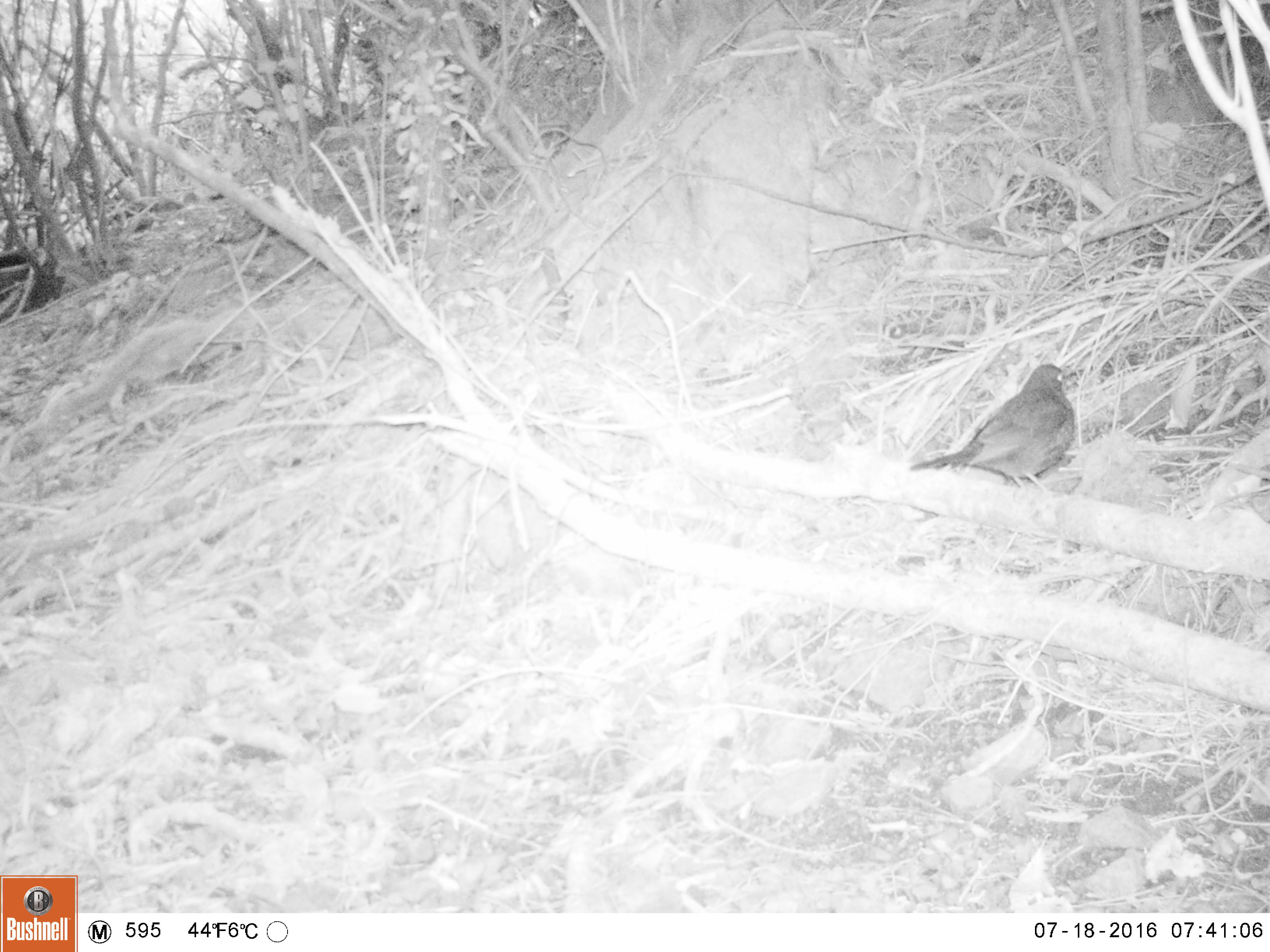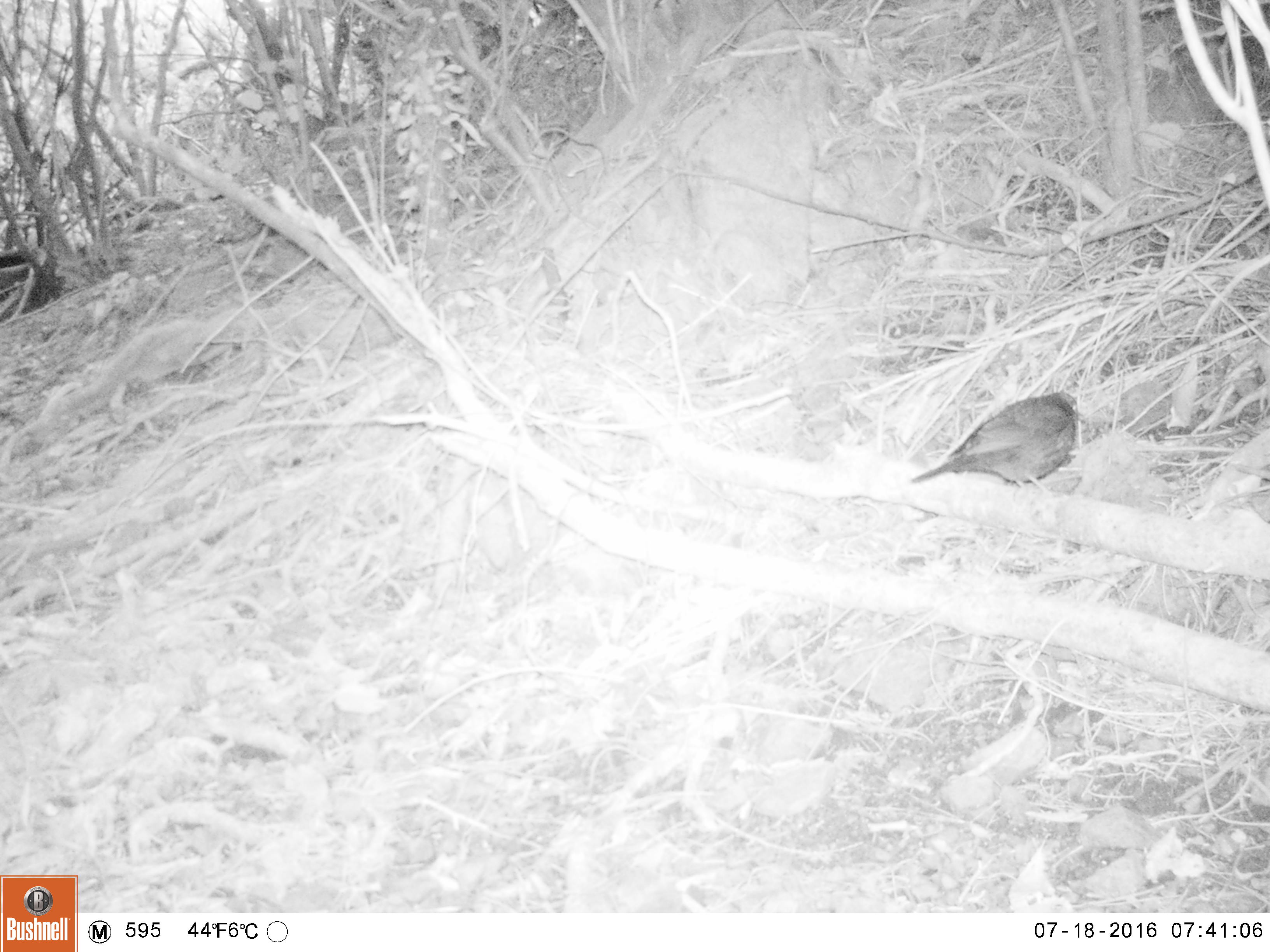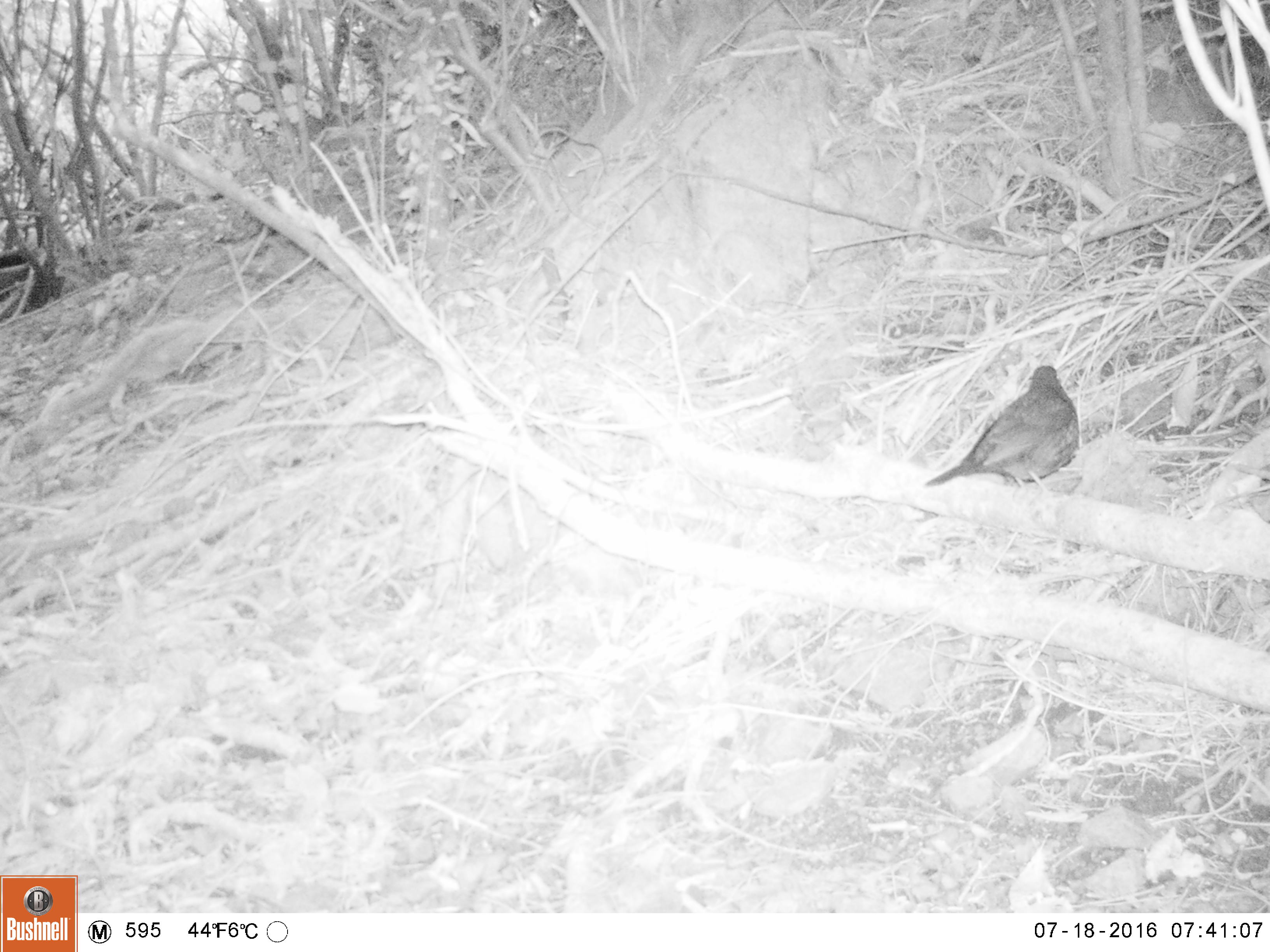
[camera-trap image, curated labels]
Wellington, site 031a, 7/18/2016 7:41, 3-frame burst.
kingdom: Animalia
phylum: Chordata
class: Aves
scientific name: Aves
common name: bird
Bird (Aves).